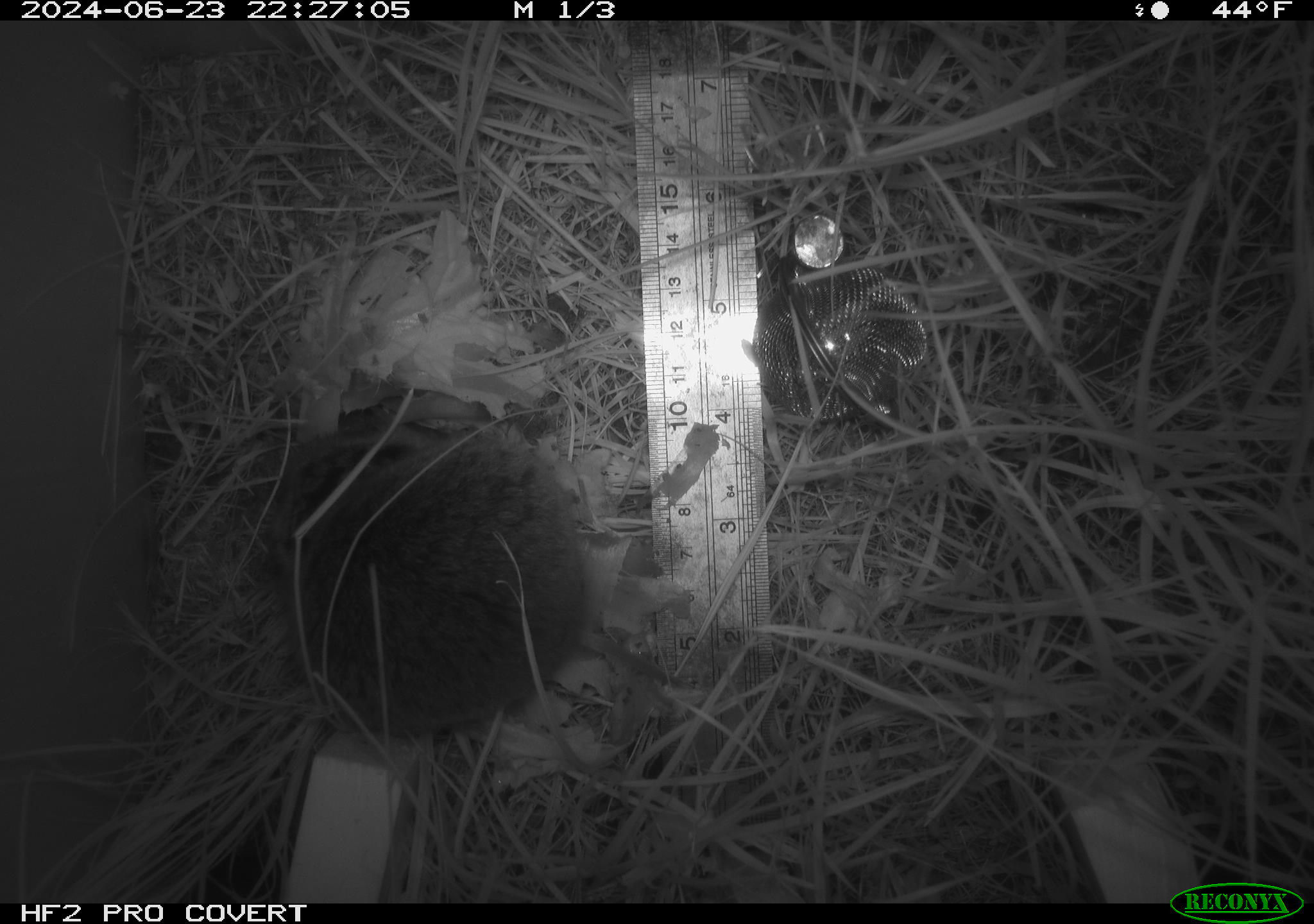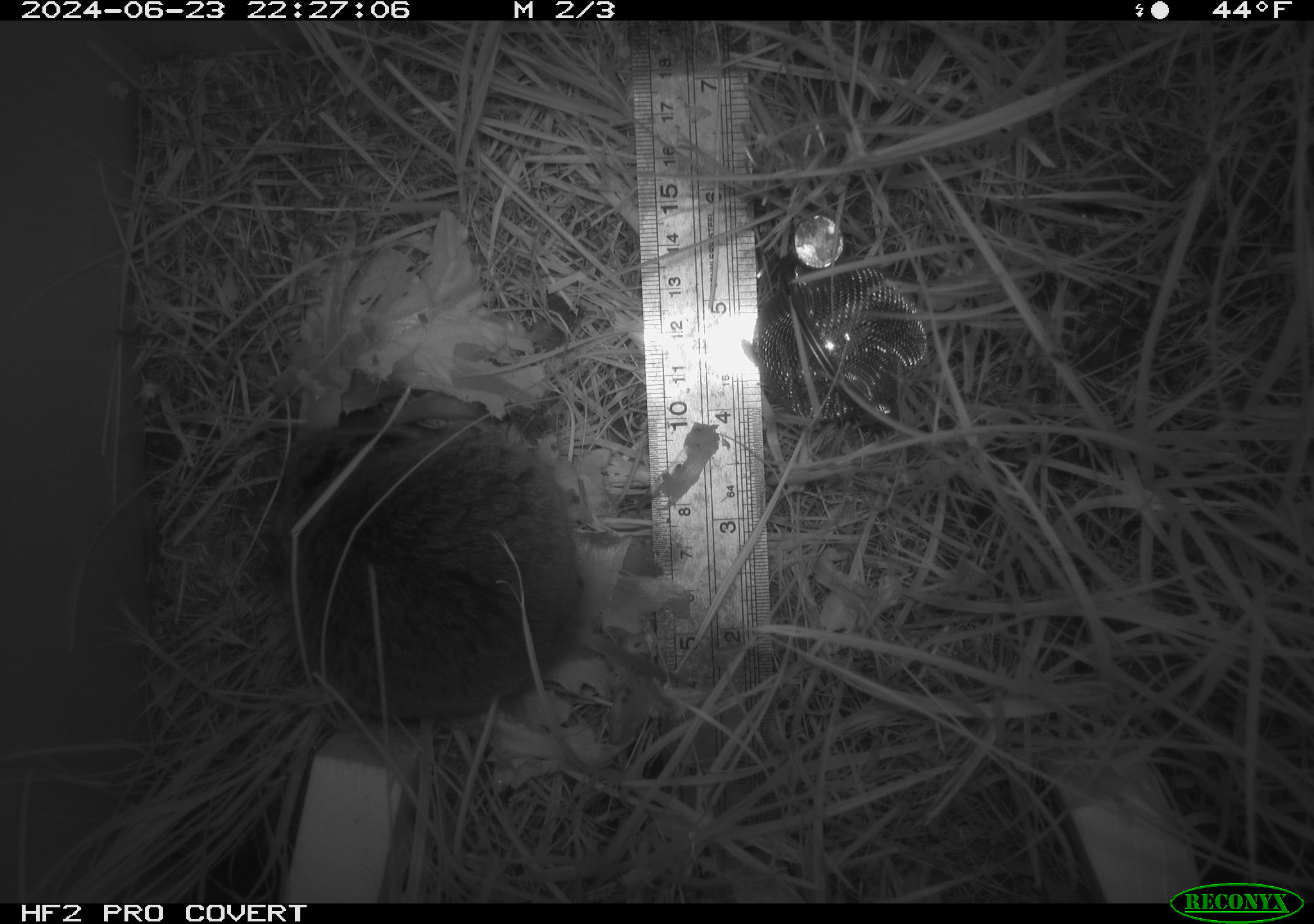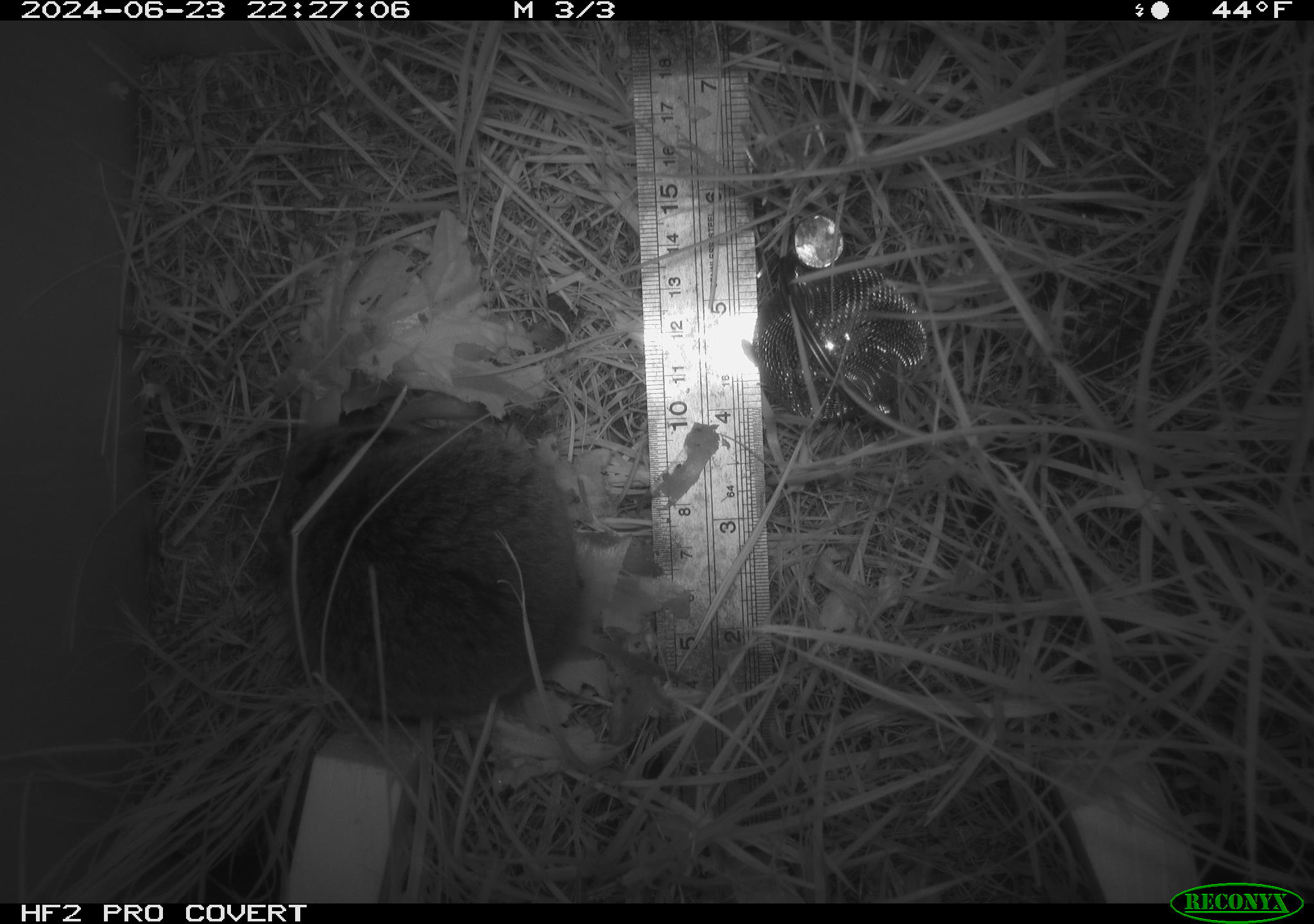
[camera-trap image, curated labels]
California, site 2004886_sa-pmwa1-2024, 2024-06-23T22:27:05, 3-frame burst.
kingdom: Animalia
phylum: Chordata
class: Mammalia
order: Rodentia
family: Cricetidae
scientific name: Arvicolinae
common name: voles, lemmings, and muskrats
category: arvicolinae subfamily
Arvicolinae subfamily (voles, lemmings, and muskrats) (Arvicolinae).